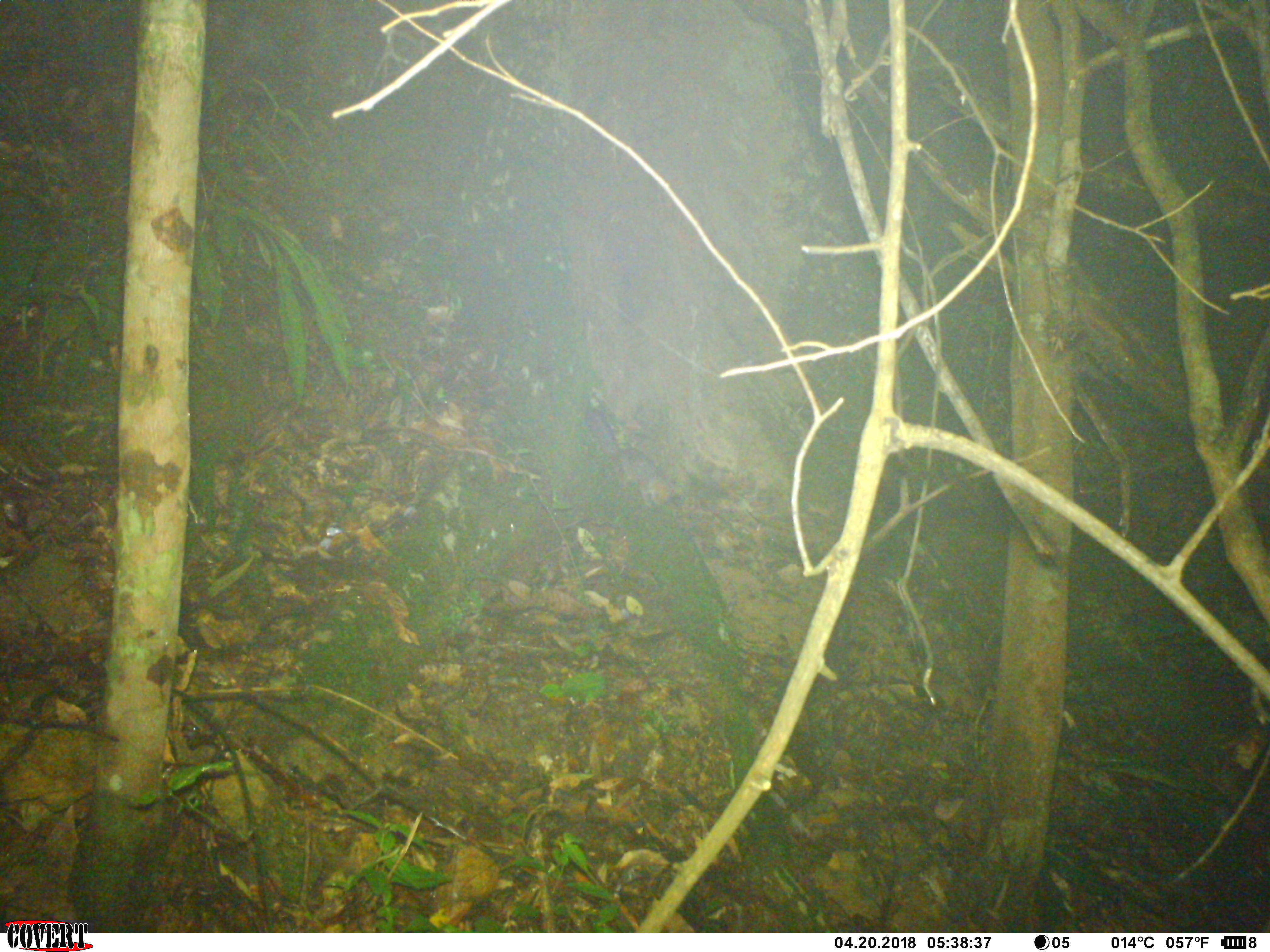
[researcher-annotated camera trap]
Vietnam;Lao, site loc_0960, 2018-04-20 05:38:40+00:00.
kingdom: Animalia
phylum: Chordata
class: Mammalia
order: Rodentia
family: Sciuridae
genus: Dremomys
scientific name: Dremomys rufigenis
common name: red-cheeked squirrel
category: red cheeked squirrel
Red cheeked squirrel (red-cheeked squirrel) (Dremomys rufigenis). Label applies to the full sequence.